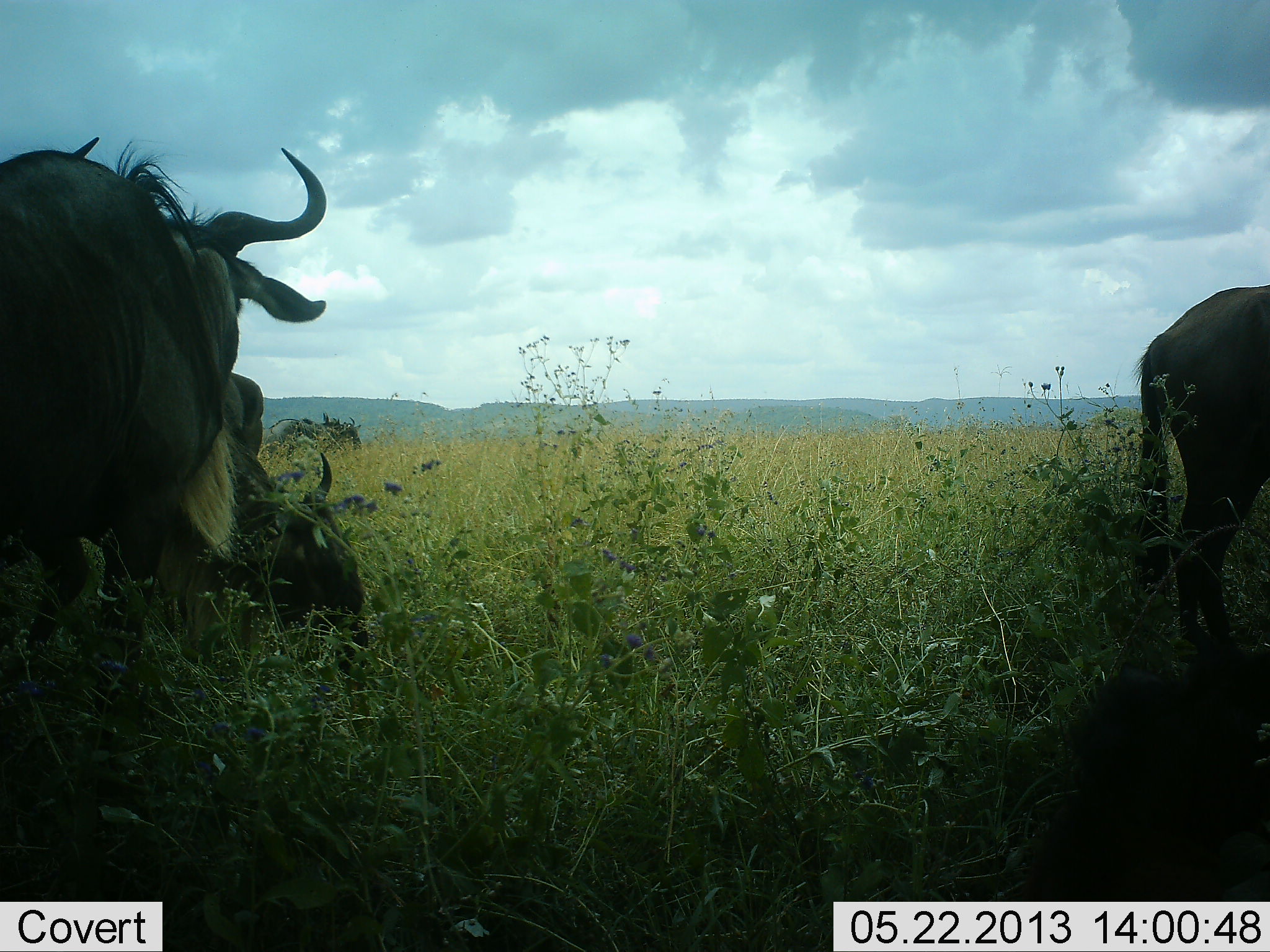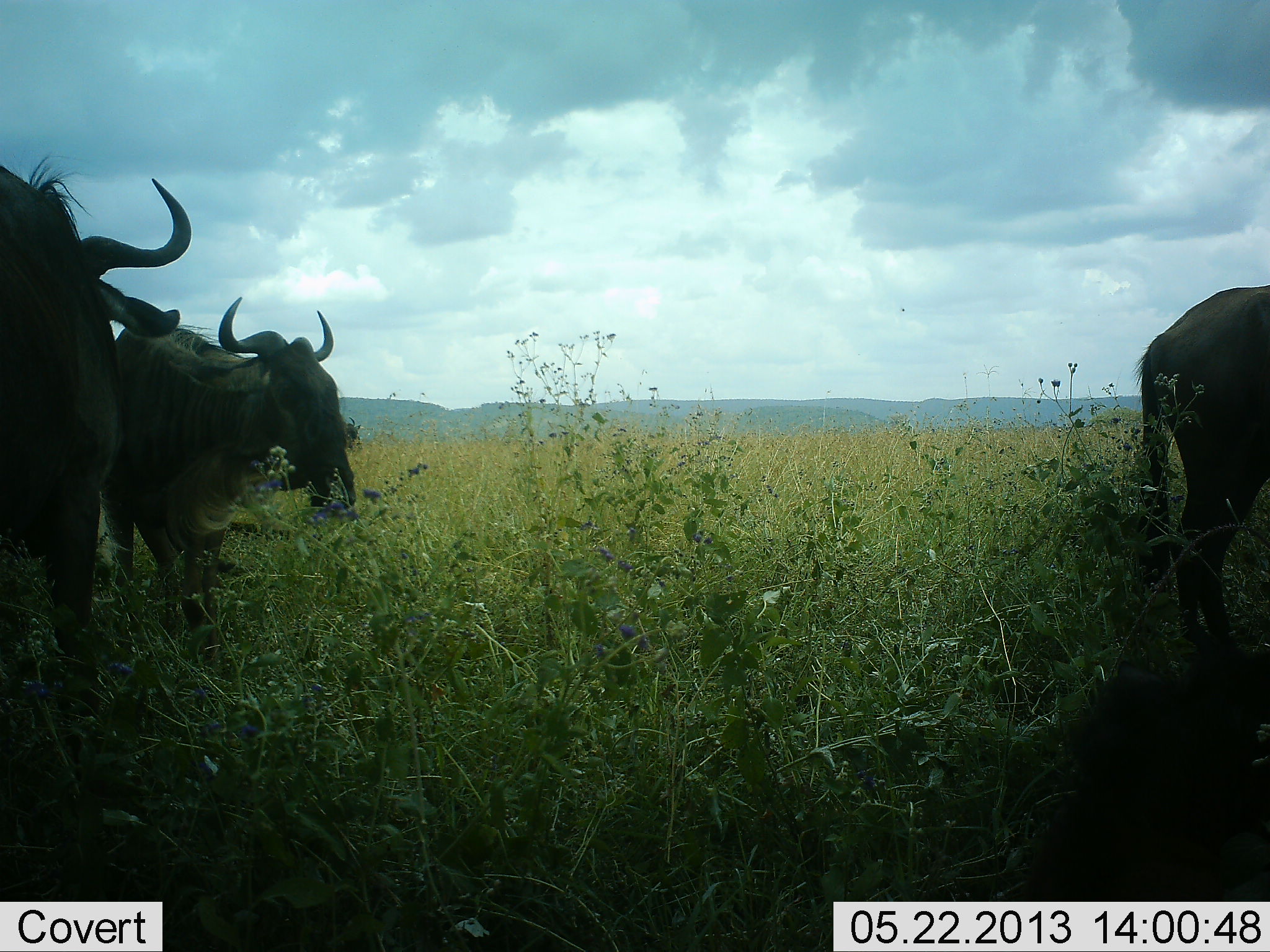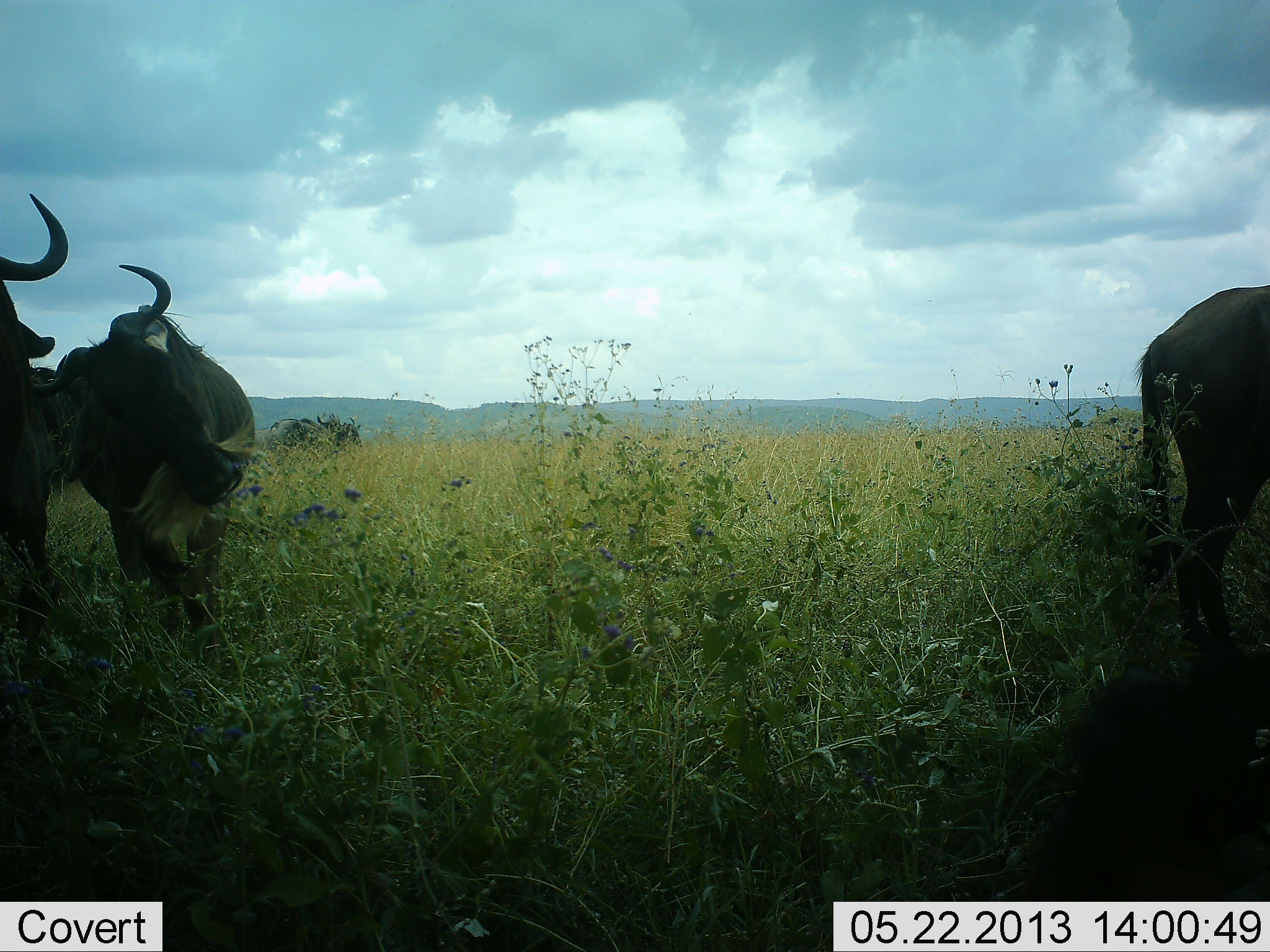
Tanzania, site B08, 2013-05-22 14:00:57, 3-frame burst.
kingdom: Animalia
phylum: Chordata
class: Mammalia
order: Artiodactyla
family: Bovidae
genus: Connochaetes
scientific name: Connochaetes taurinus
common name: blue wildebeest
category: wildebeest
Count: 3.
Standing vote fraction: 80%.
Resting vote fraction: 0%.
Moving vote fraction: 20%.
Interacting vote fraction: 20%.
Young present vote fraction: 0%.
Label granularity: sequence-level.